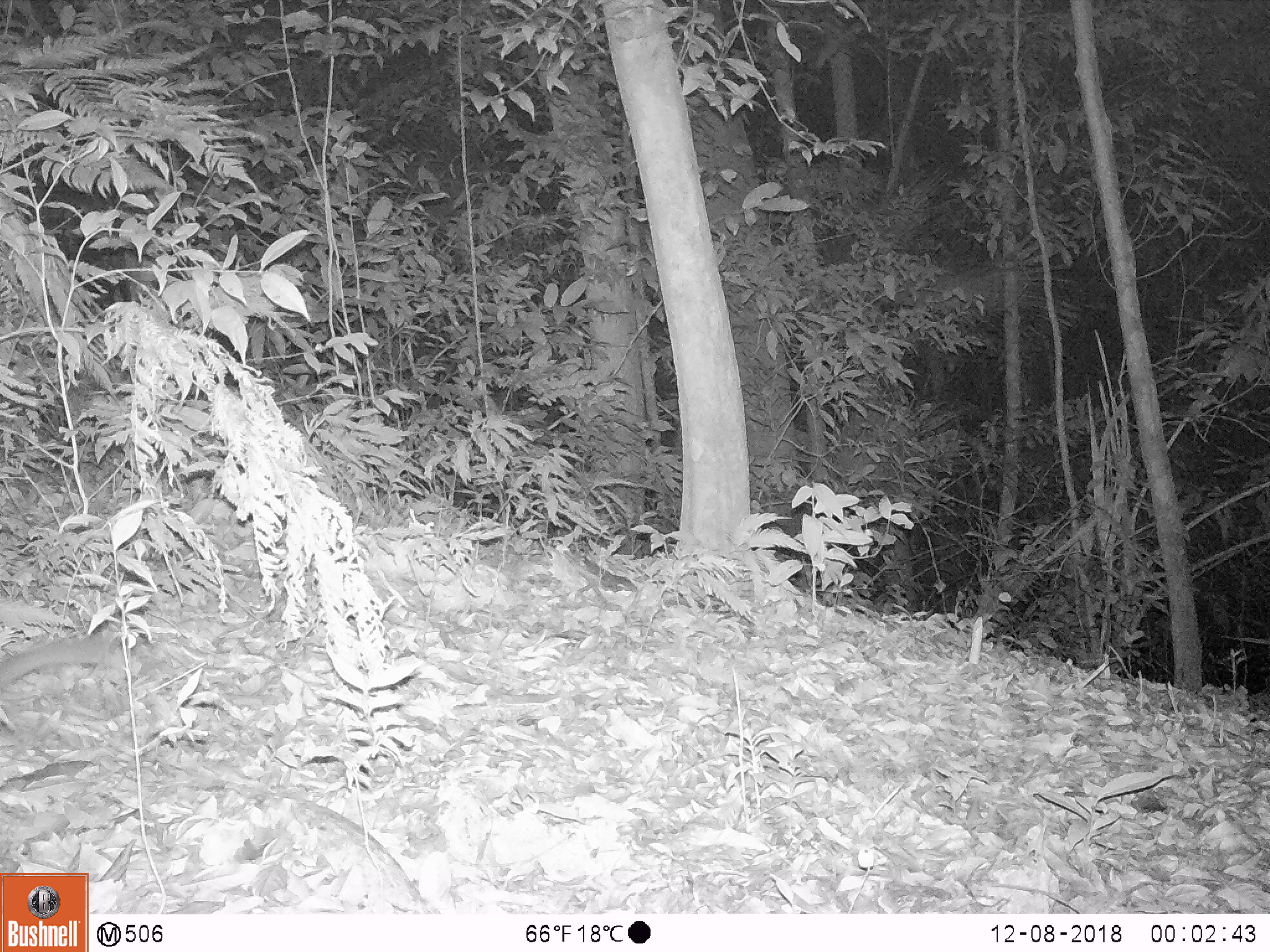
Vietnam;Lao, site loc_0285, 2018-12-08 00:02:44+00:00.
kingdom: Animalia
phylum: Chordata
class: Mammalia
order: Carnivora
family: Mustelidae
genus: Melogale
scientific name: Melogale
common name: ferret badger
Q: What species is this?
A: Ferret badger (Melogale).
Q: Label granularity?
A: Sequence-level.